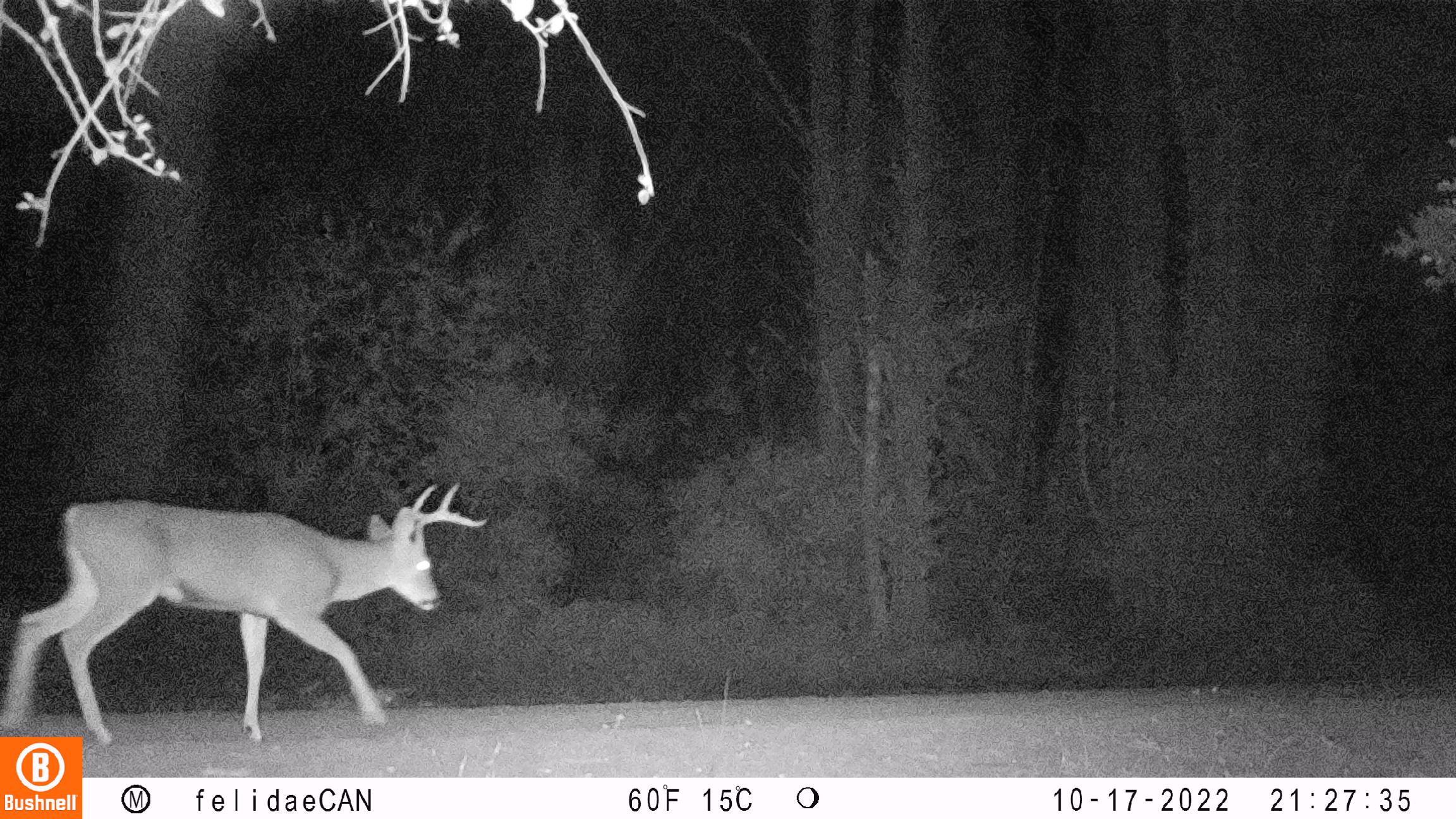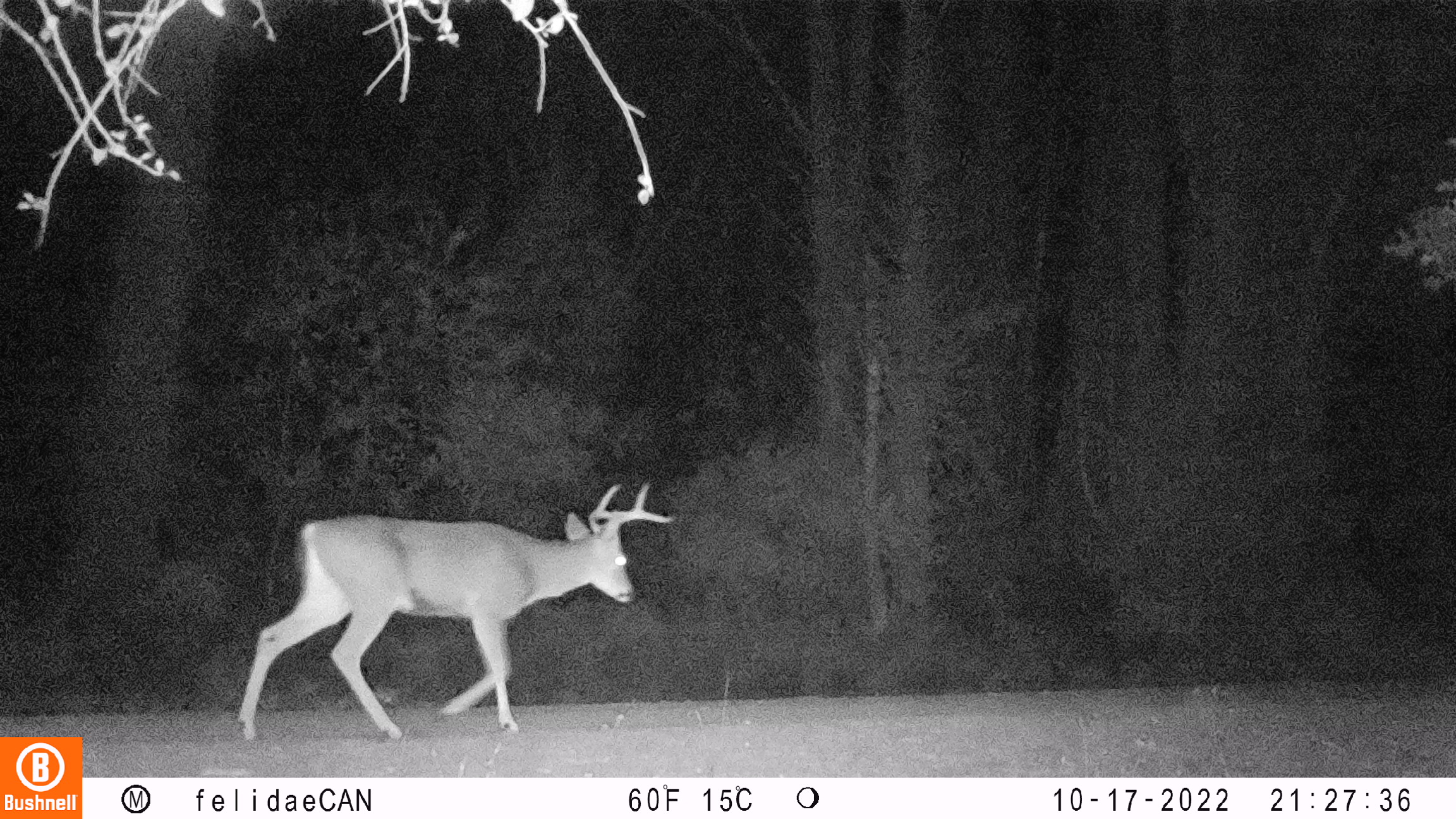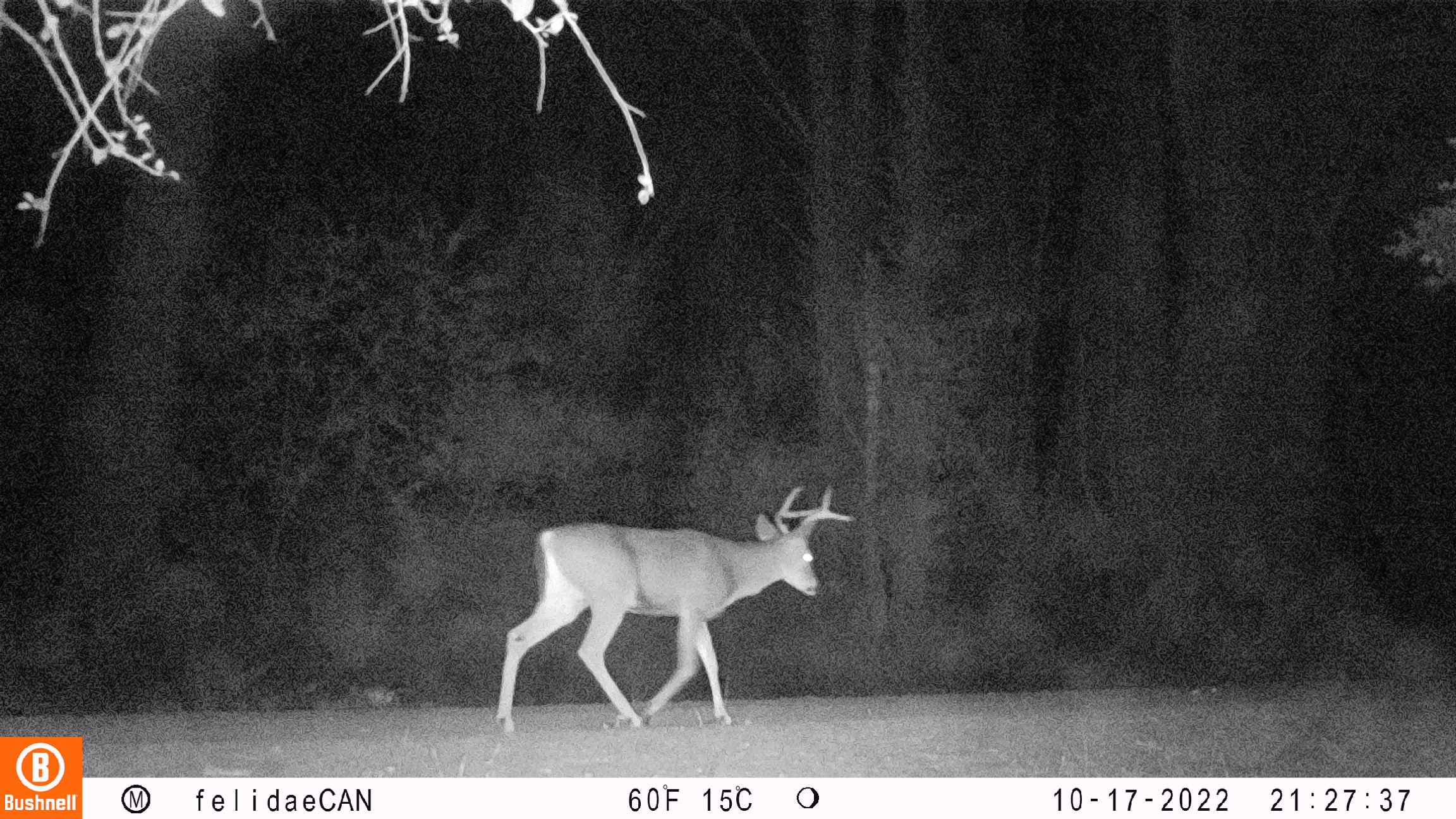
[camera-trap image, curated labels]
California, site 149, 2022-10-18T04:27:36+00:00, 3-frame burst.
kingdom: Animalia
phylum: Chordata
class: Mammalia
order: Artiodactyla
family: Cervidae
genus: Odocoileus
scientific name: Odocoileus hemionus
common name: mule deer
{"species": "mule deer (Odocoileus hemionus)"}